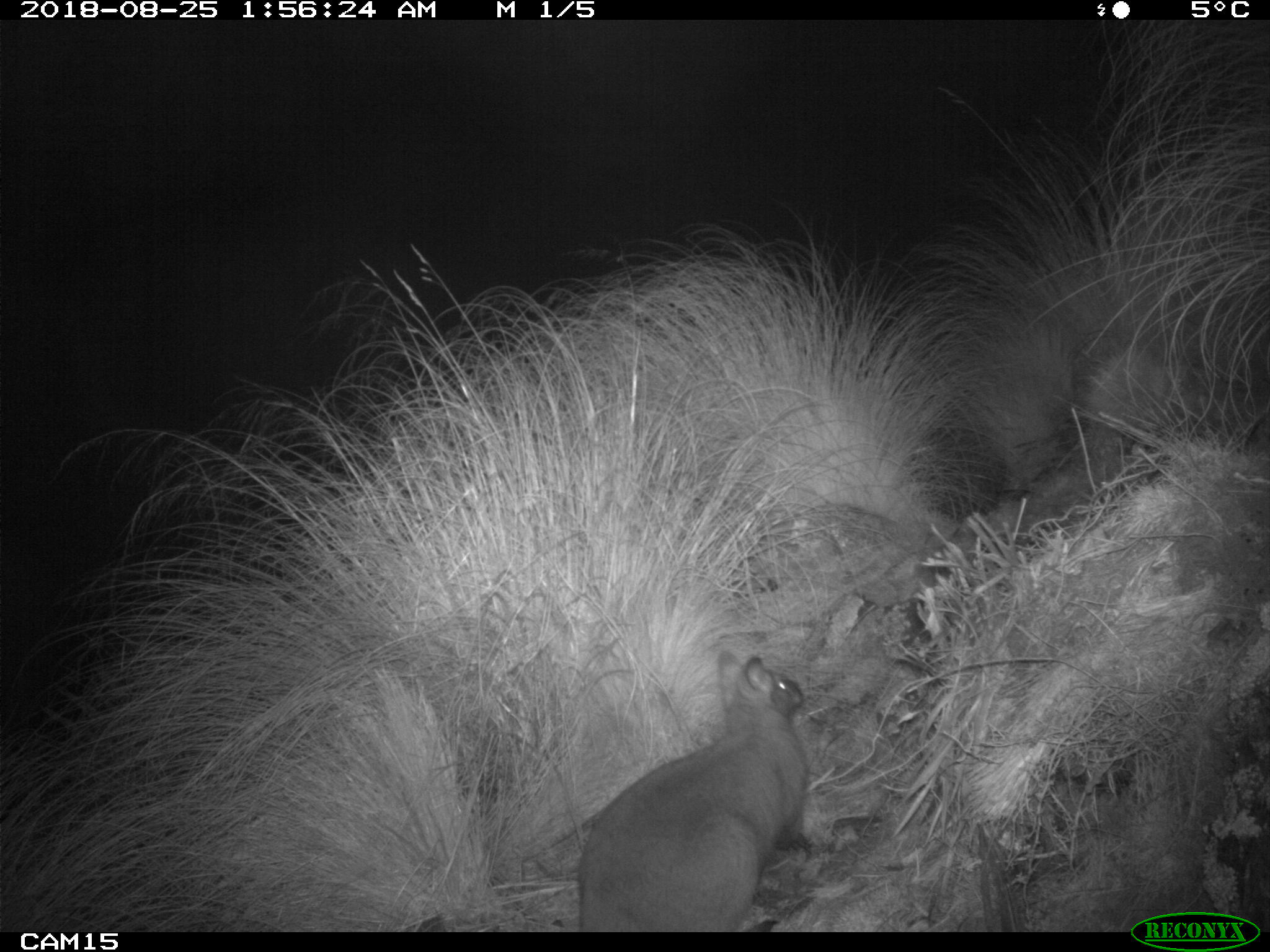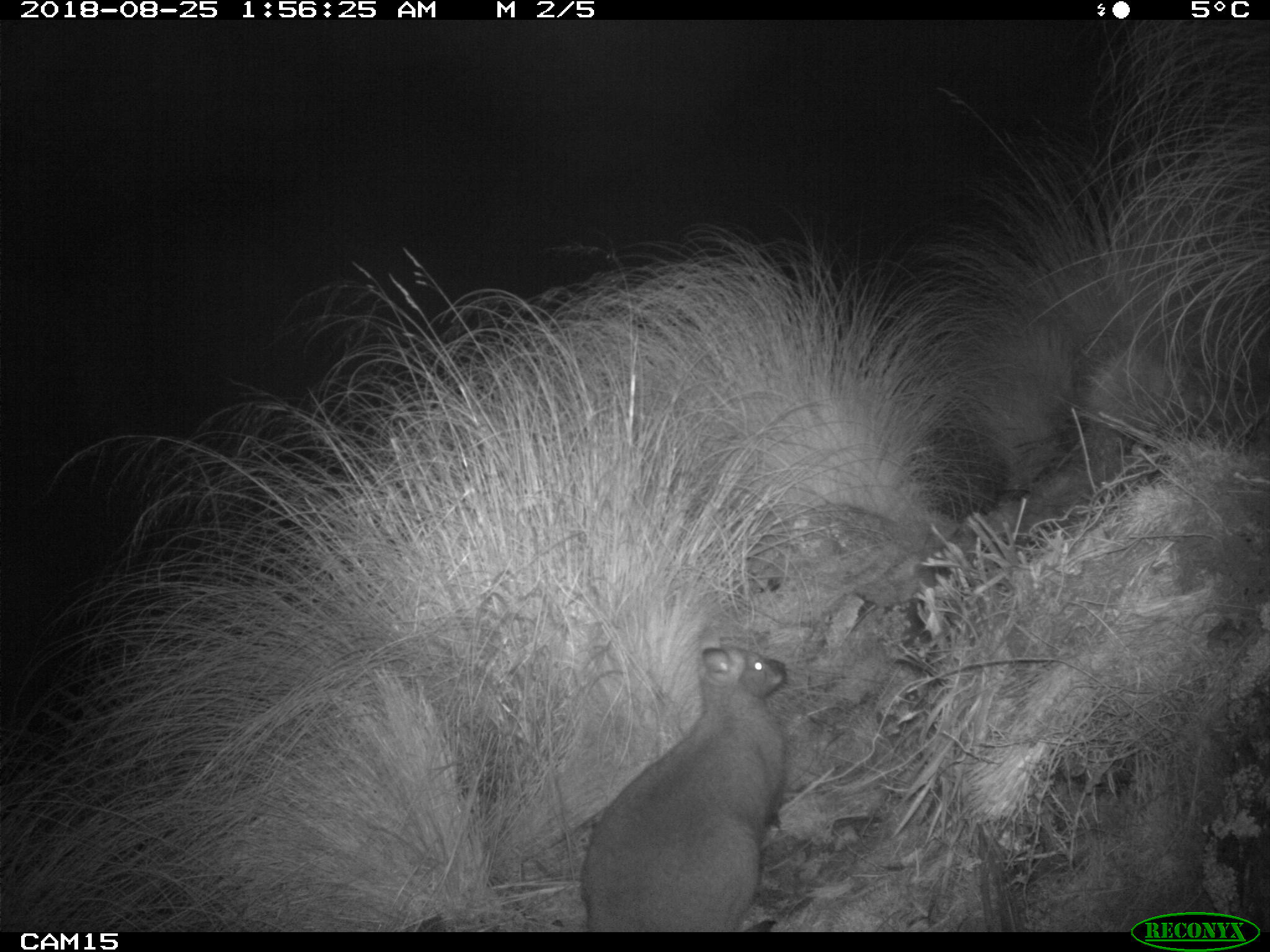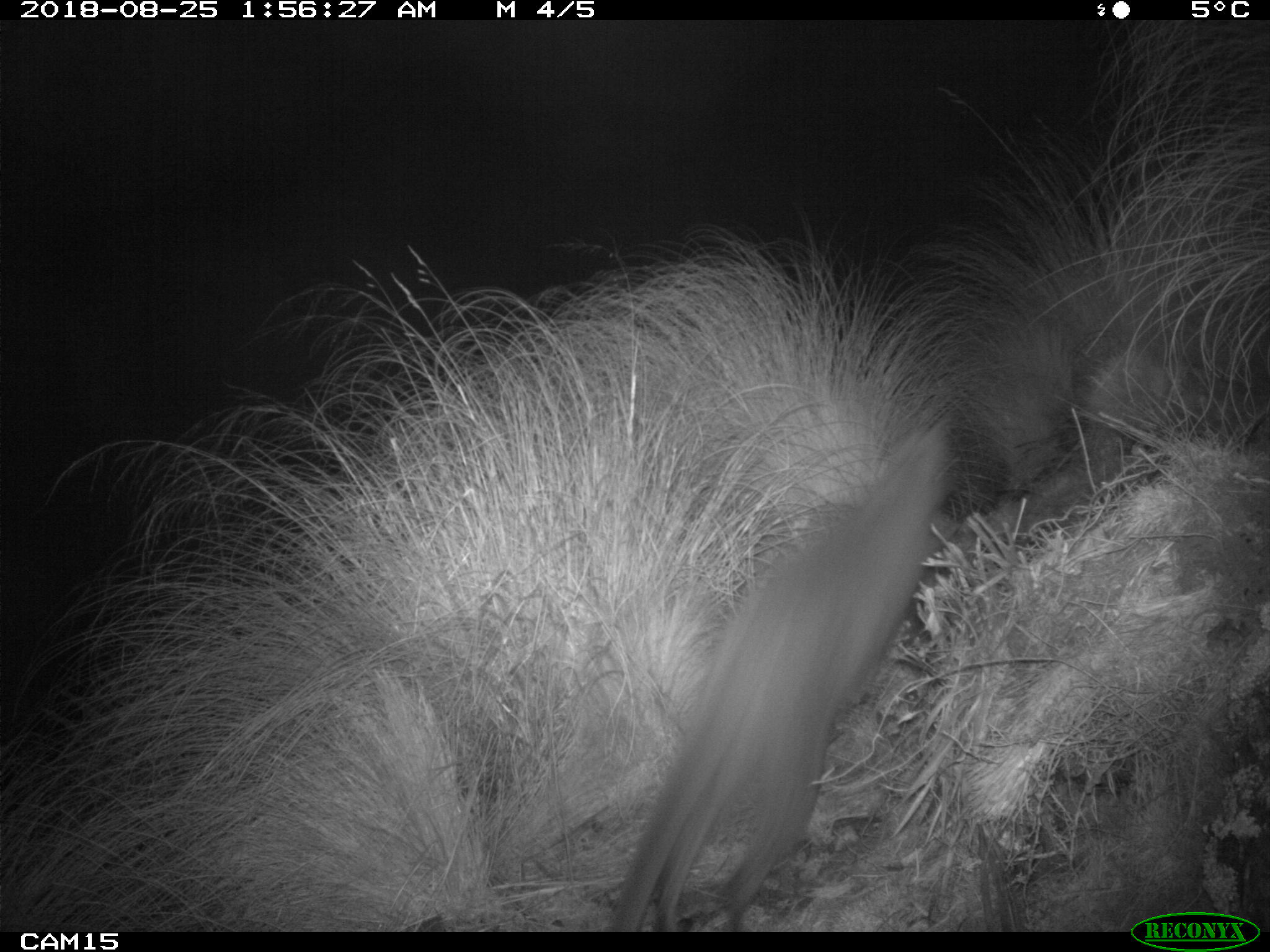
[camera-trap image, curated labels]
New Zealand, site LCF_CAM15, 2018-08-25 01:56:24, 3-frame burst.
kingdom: Animalia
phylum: Chordata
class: Mammalia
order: Diprotodontia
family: Macropodidae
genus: Notamacropus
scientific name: Notamacropus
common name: wallaby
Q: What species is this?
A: Wallaby (Notamacropus).